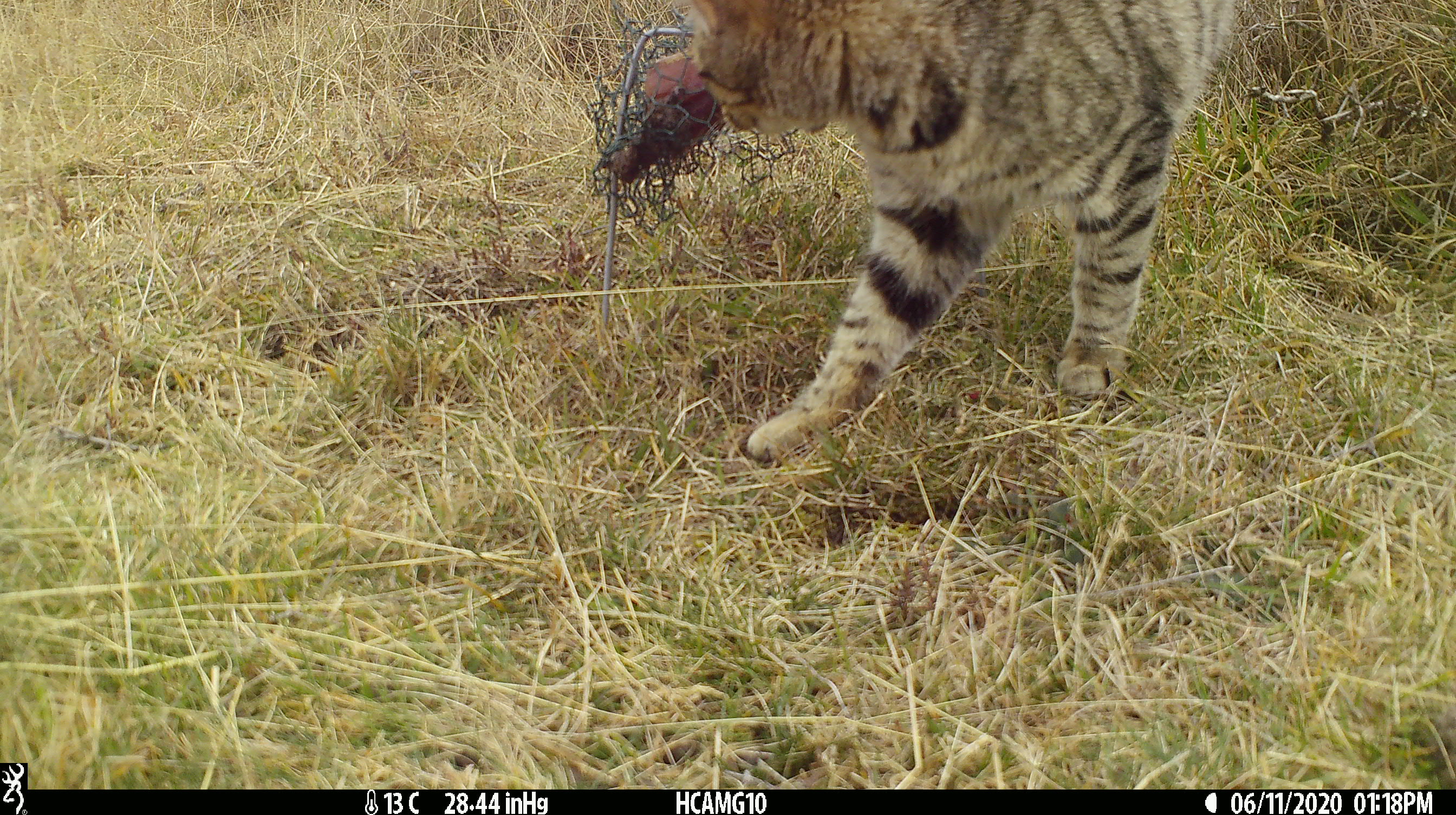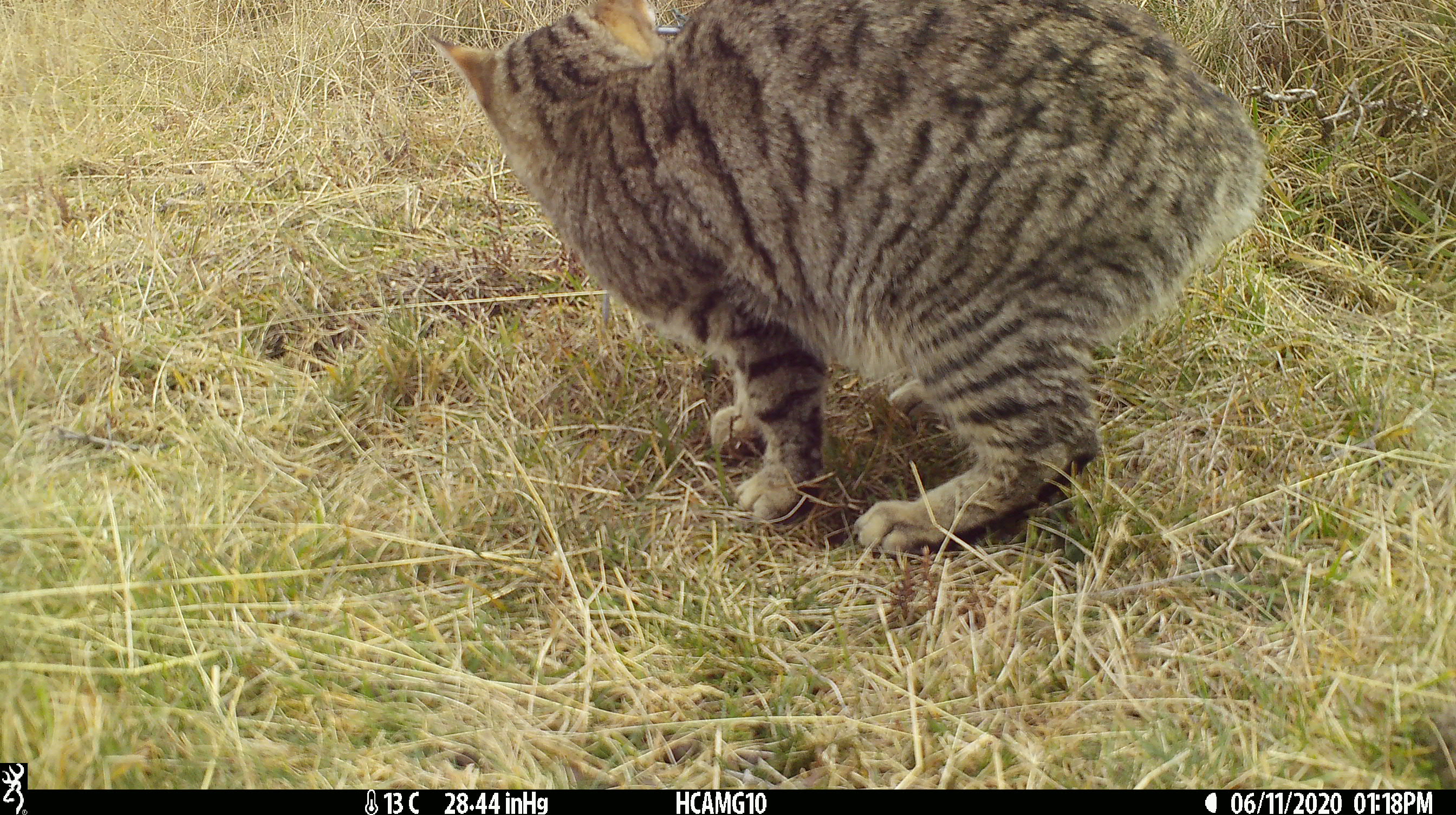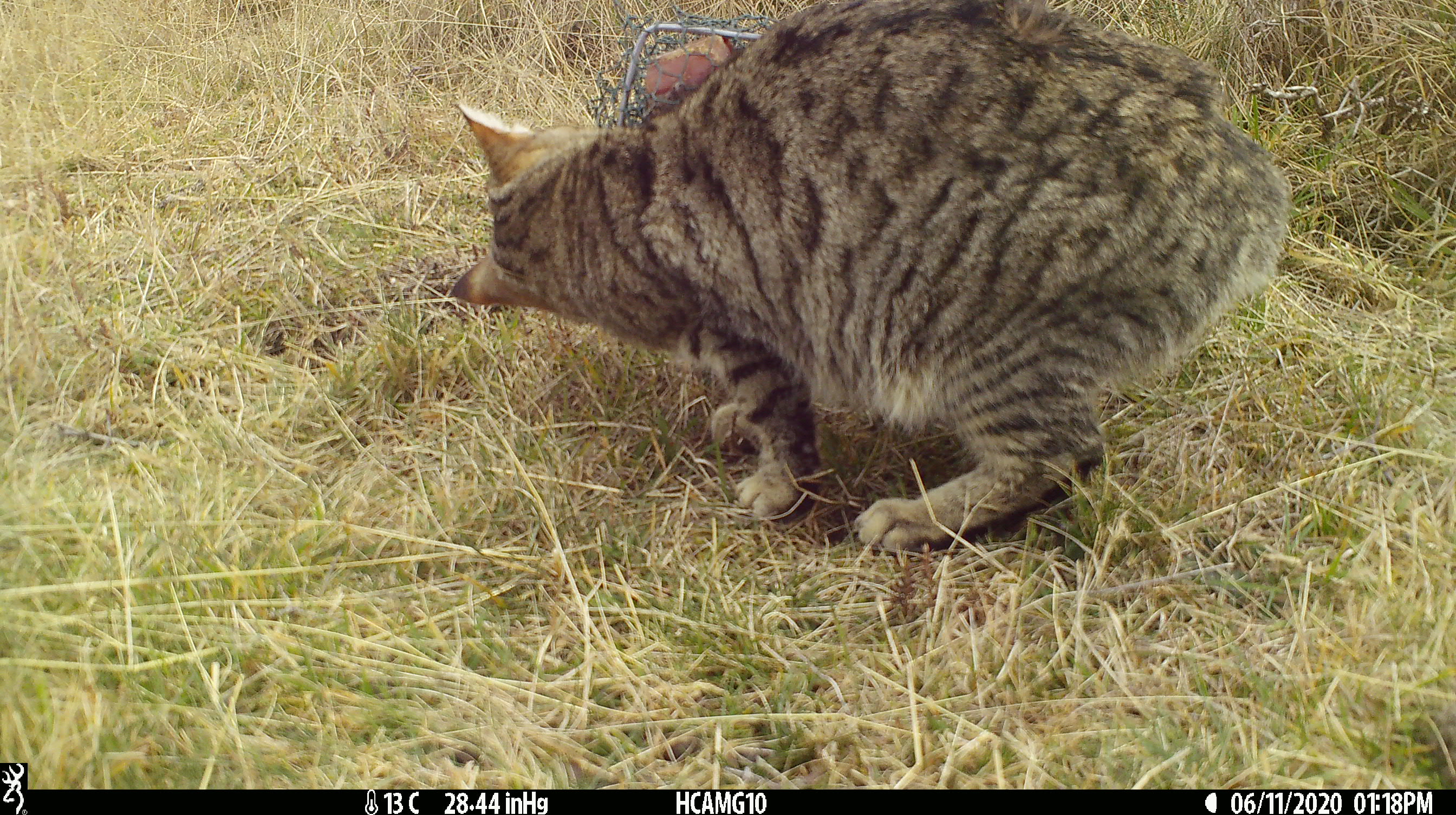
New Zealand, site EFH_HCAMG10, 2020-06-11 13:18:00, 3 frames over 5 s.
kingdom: Animalia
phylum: Chordata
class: Mammalia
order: Carnivora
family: Felidae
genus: Felis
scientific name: Felis catus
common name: domestic cat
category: cat